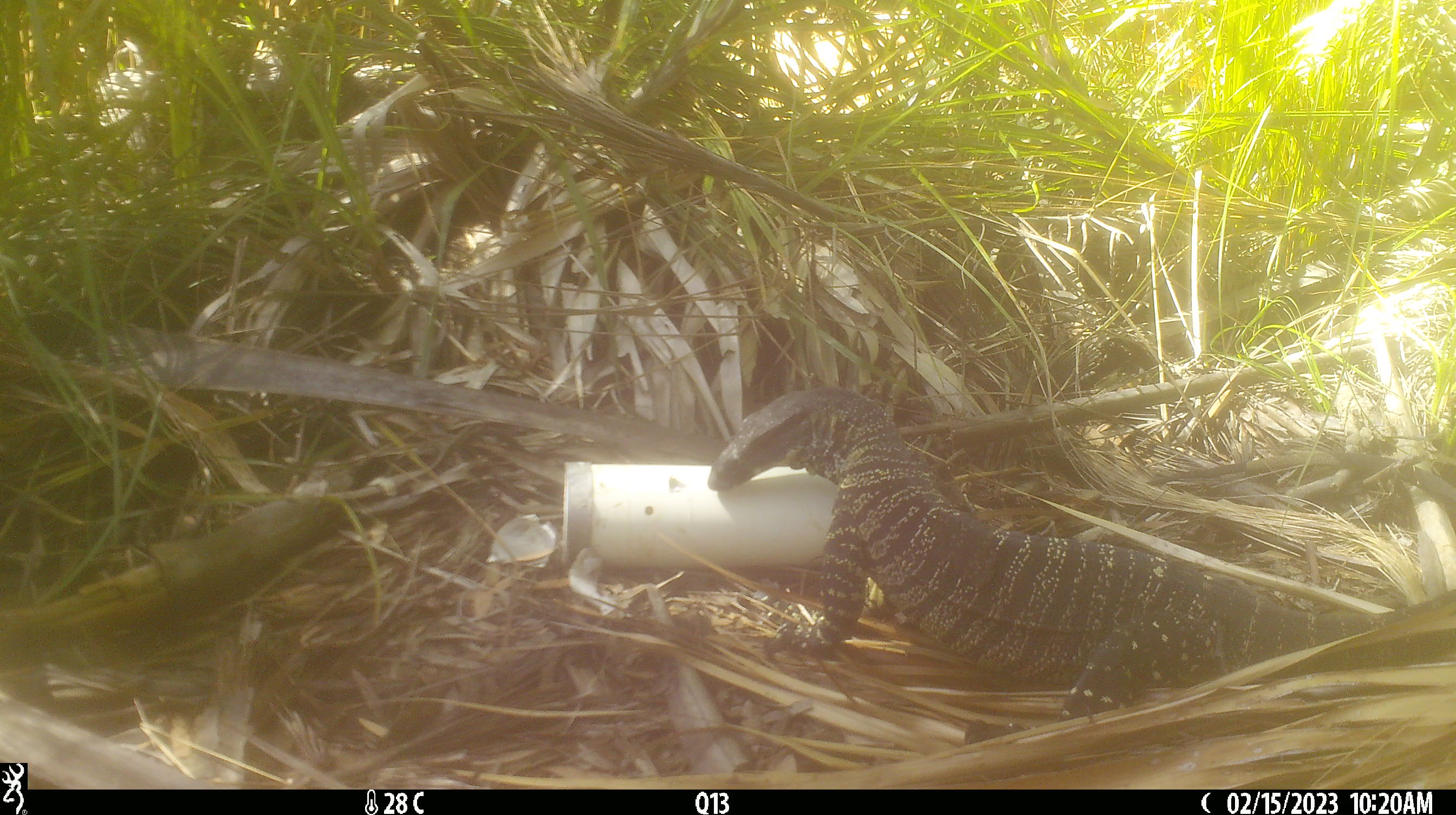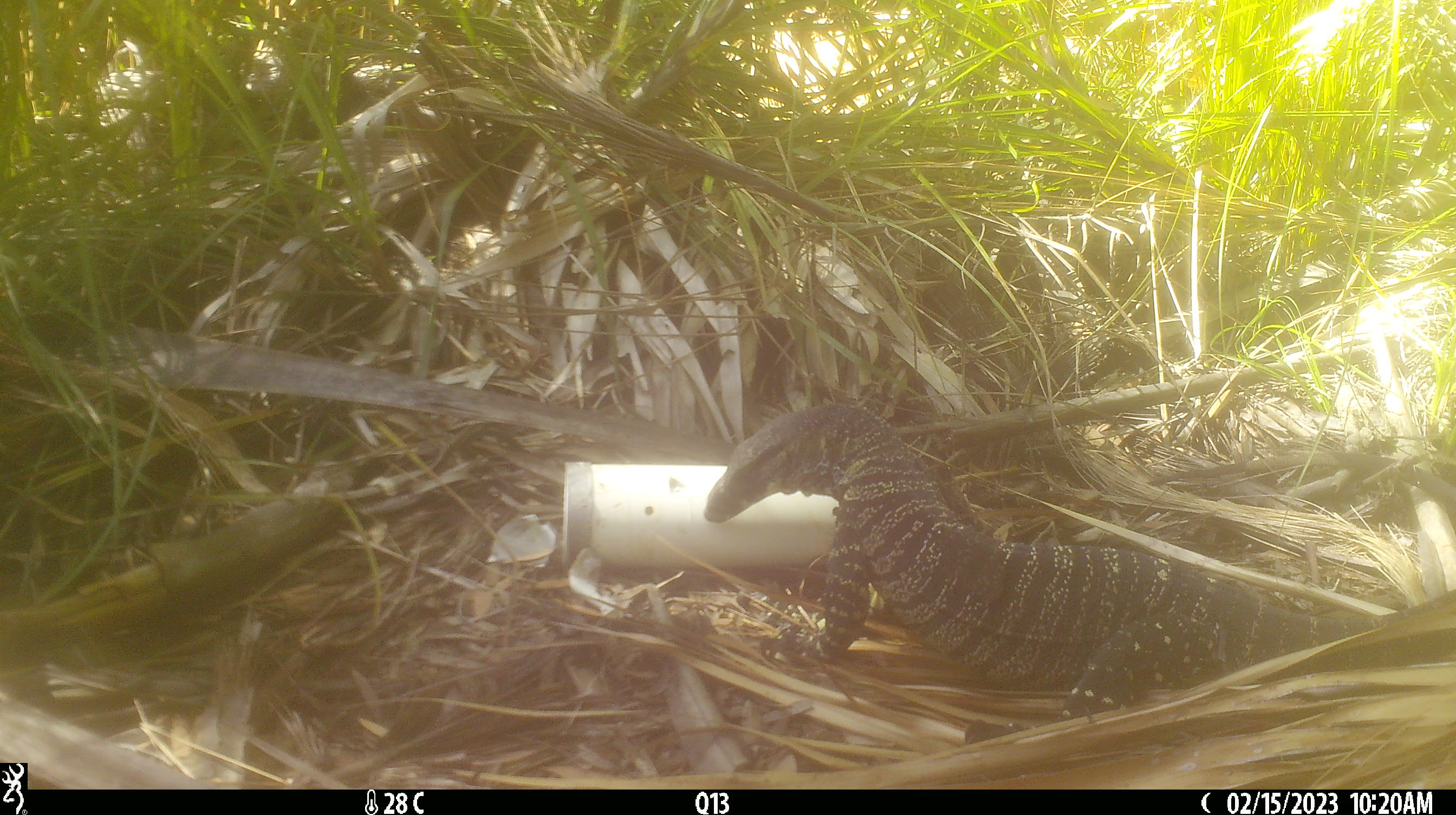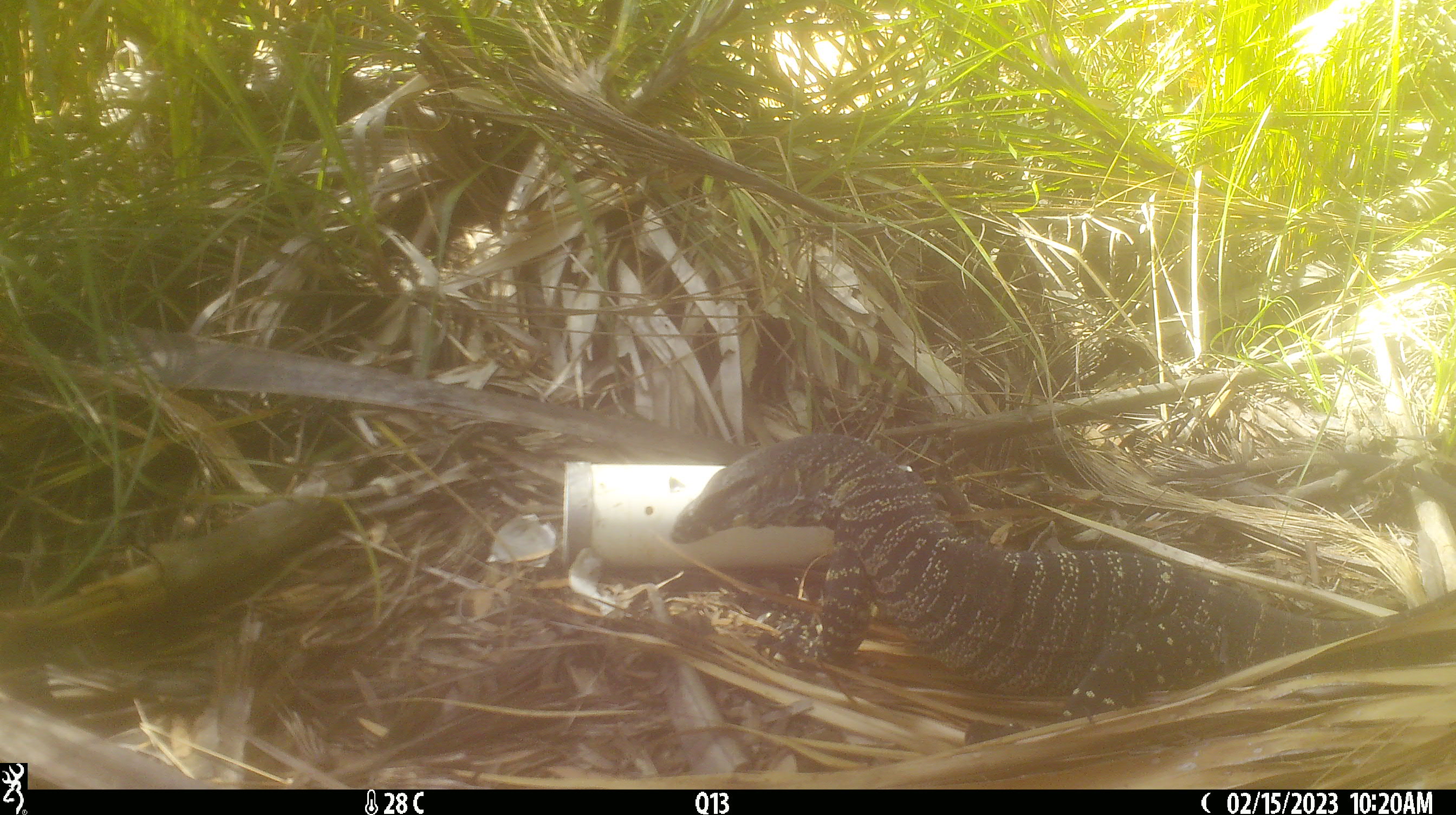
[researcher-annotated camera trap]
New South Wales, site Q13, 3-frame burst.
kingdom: Animalia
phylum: Chordata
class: Reptilia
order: Squamata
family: Varanidae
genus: Varanus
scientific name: Varanus varius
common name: lace monitor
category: goanna